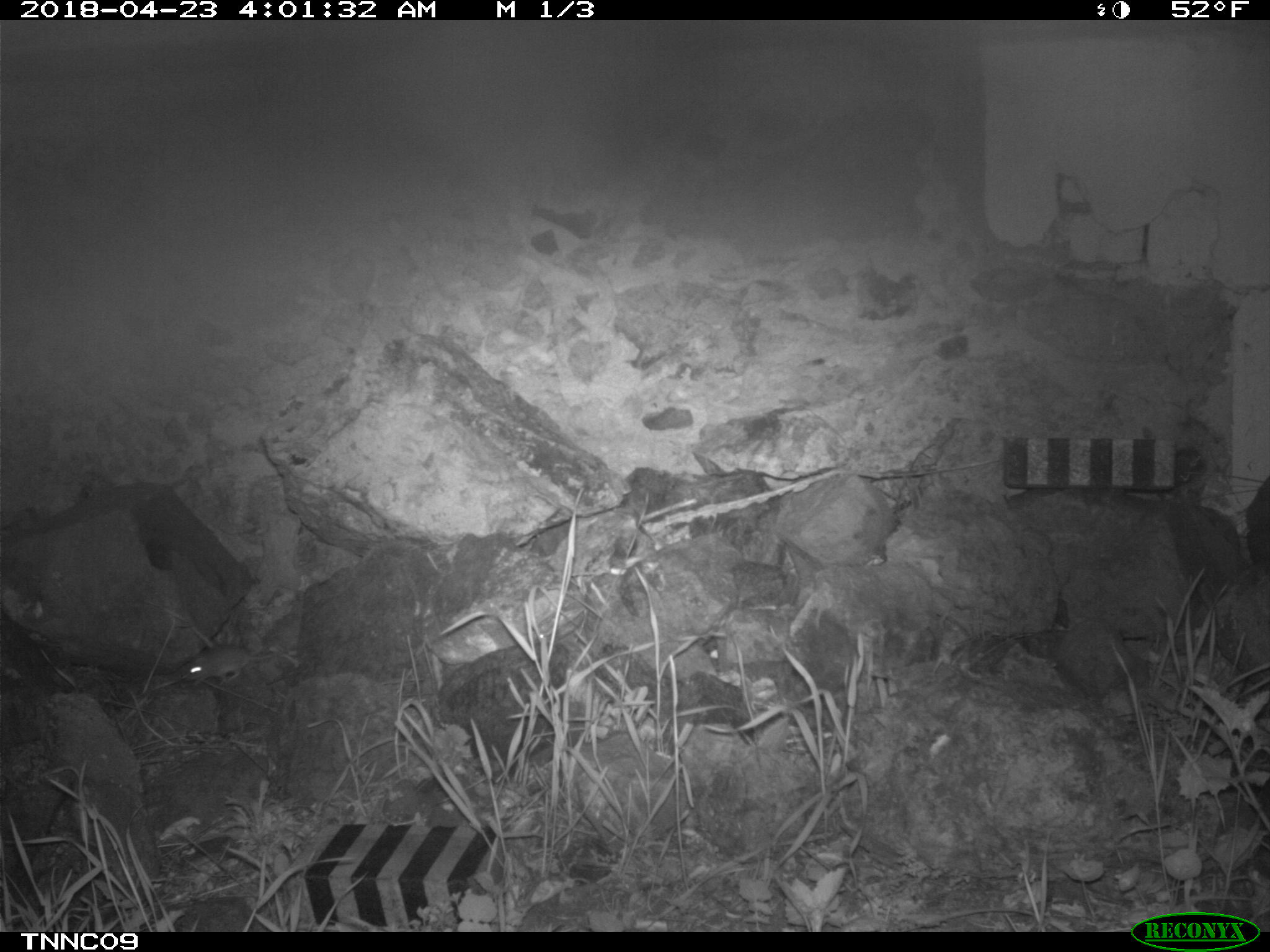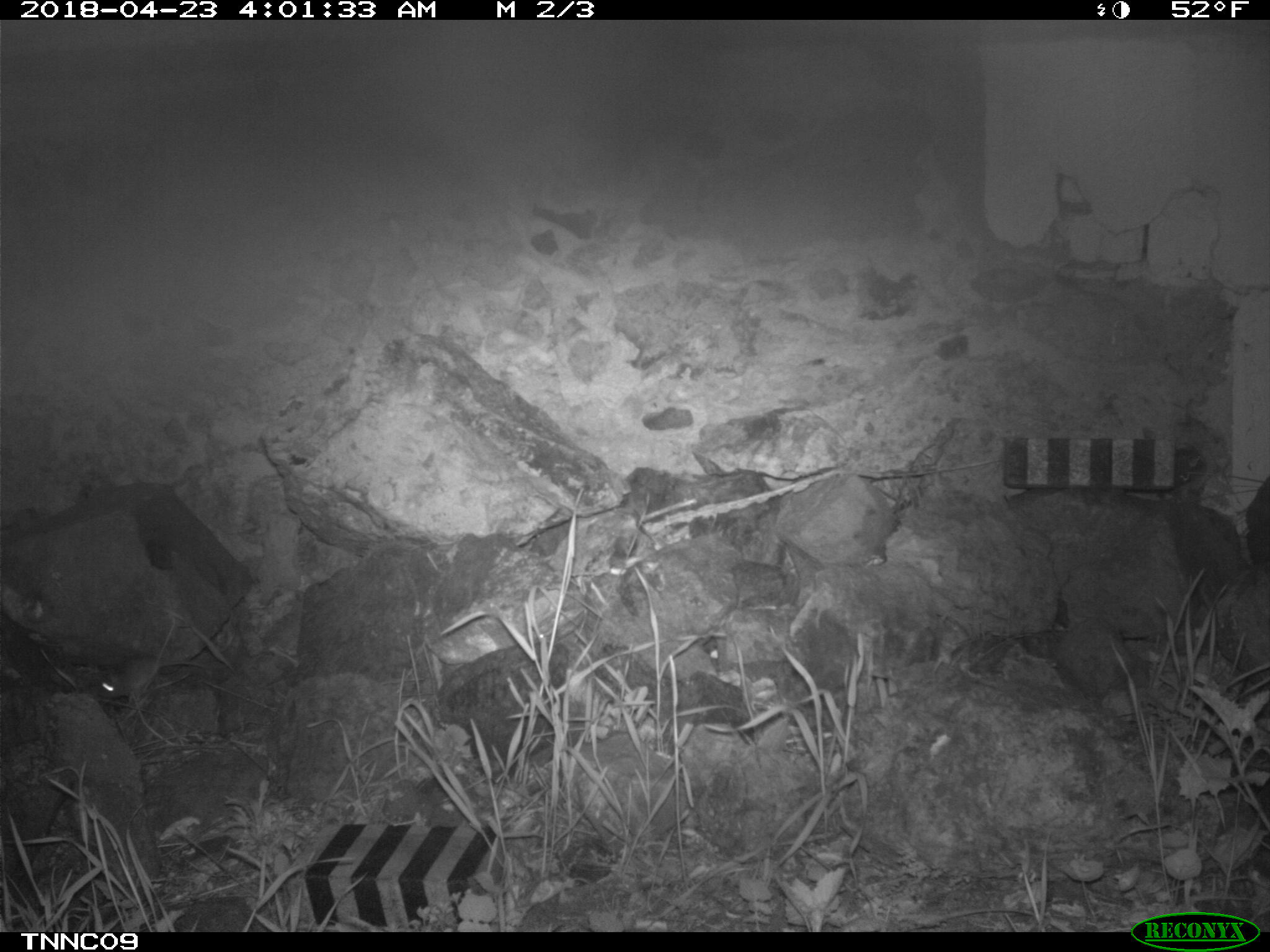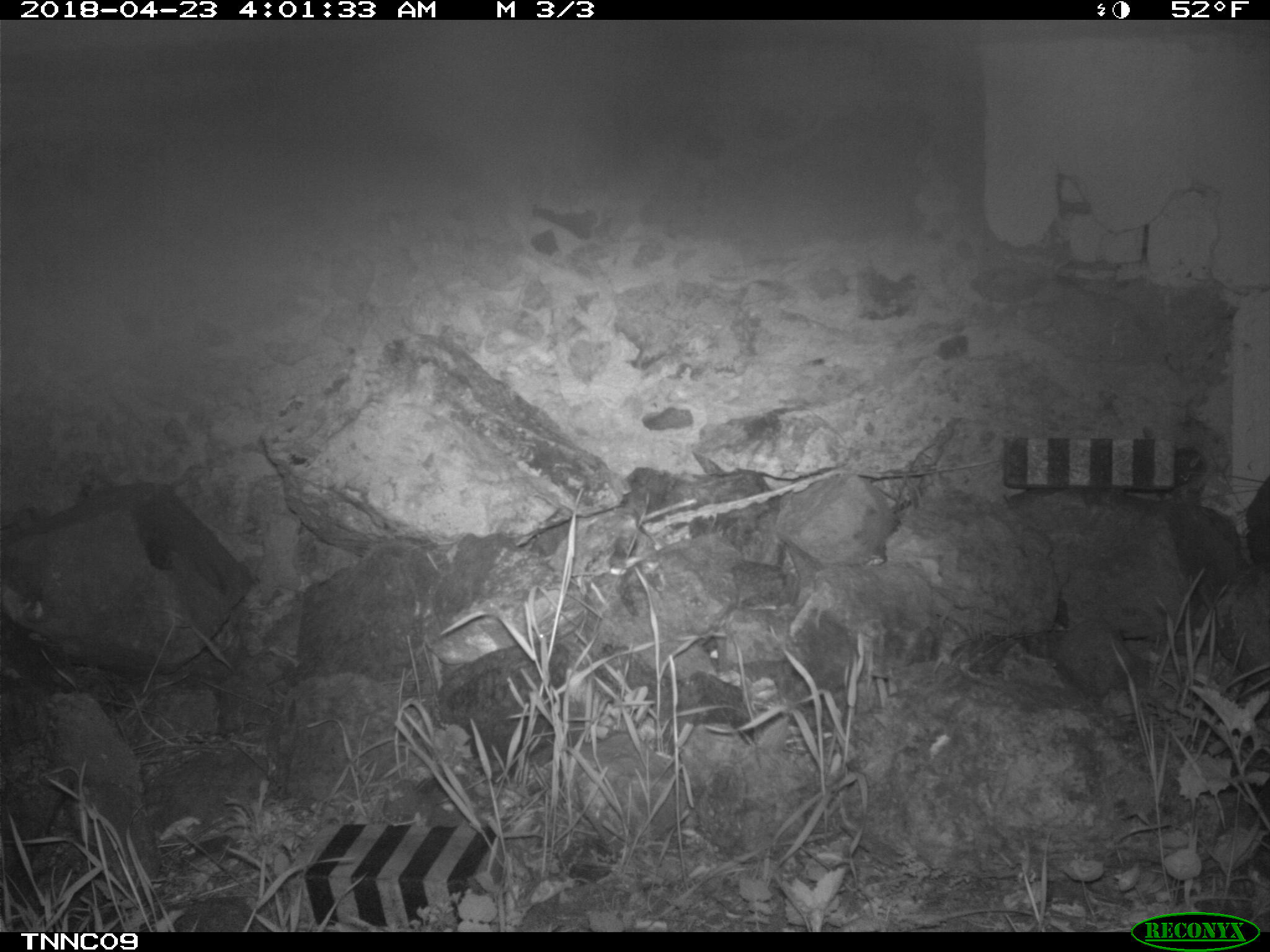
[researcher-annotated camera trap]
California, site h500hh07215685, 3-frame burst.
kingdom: Animalia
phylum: Chordata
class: Mammalia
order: Rodentia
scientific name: Rodentia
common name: rodent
Rodent (Rodentia).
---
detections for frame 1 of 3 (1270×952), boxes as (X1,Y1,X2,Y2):
rodent: (178,644,298,687)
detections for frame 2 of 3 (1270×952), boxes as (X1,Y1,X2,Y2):
rodent: (97,656,217,698)